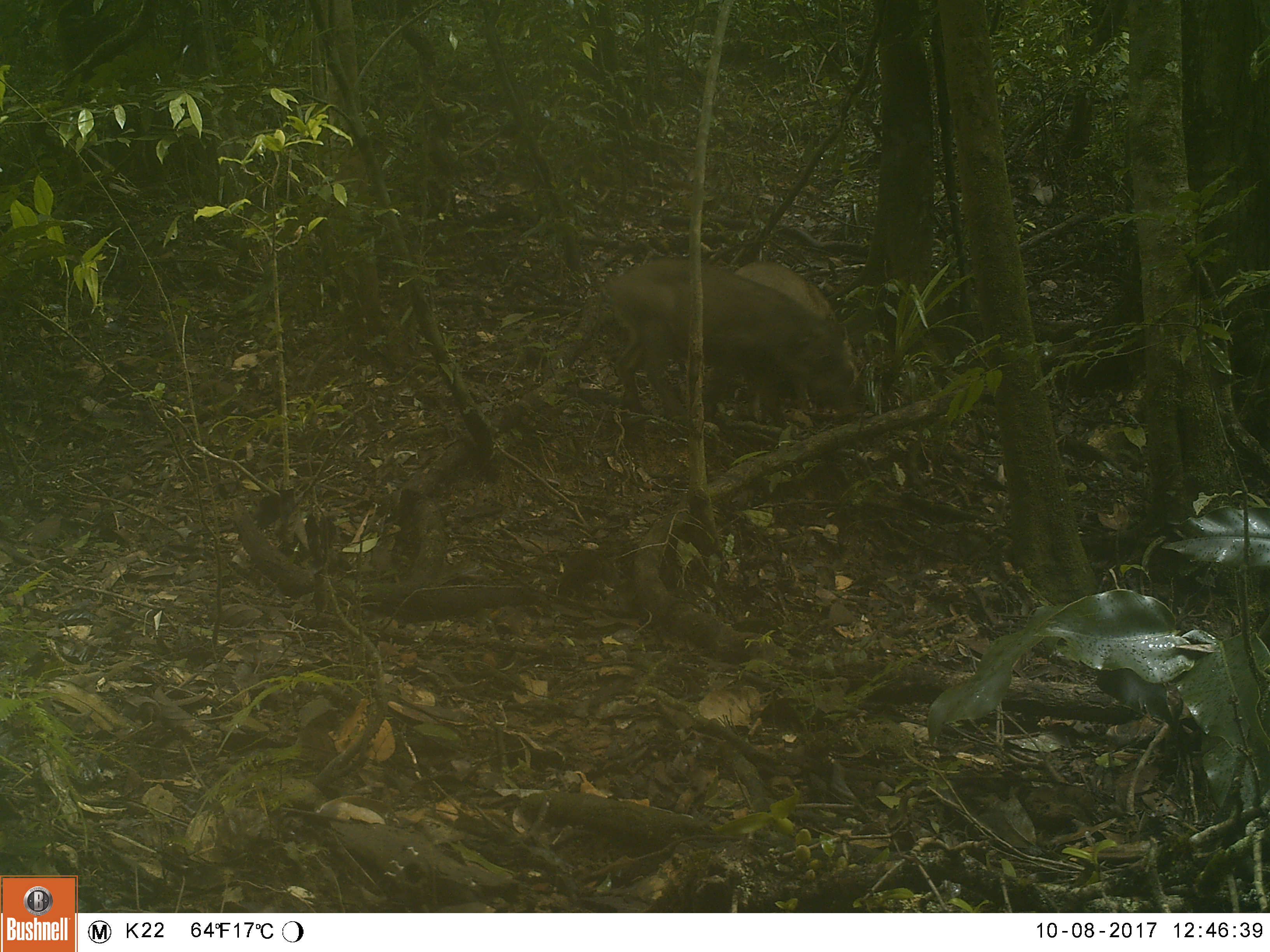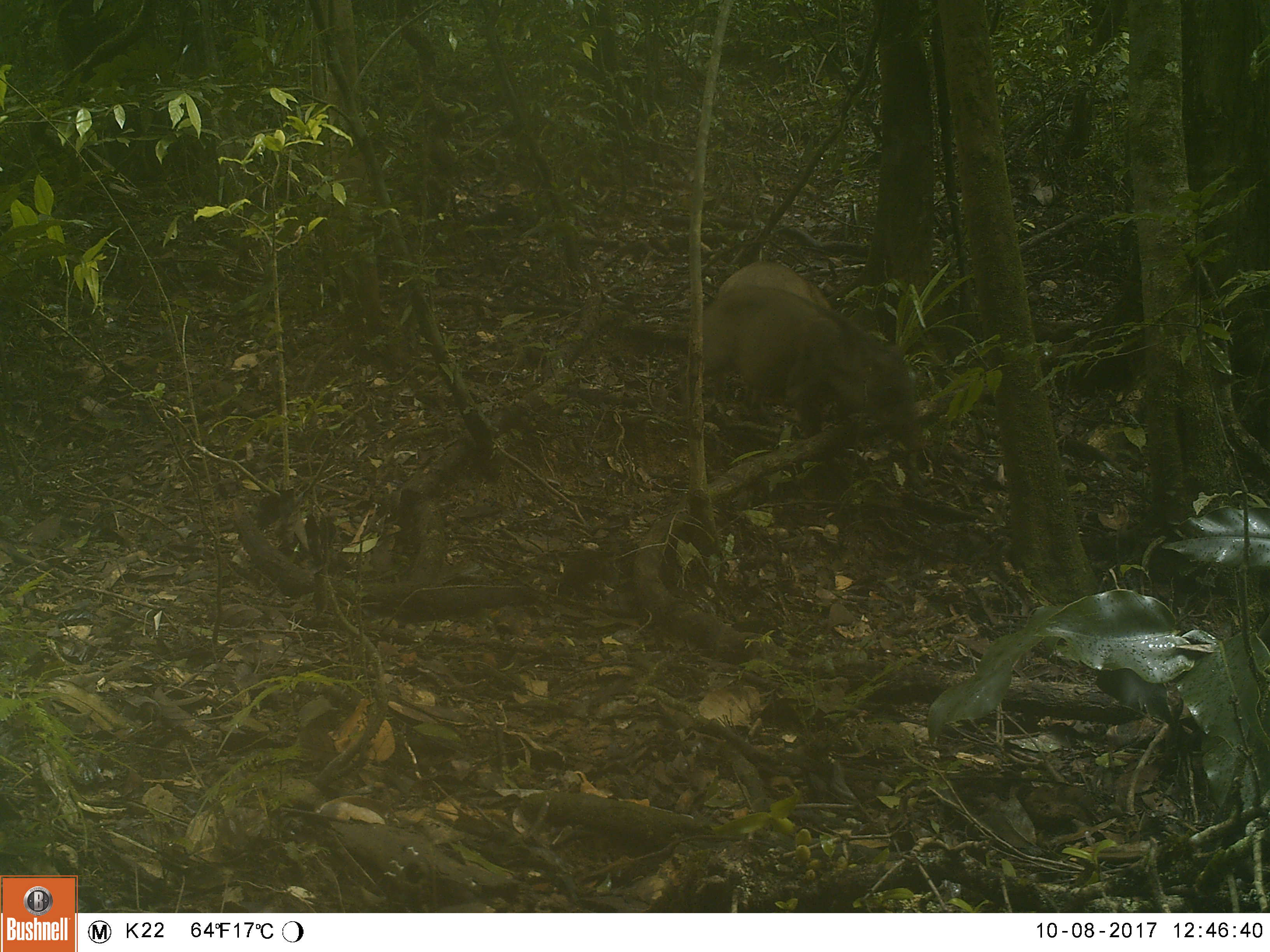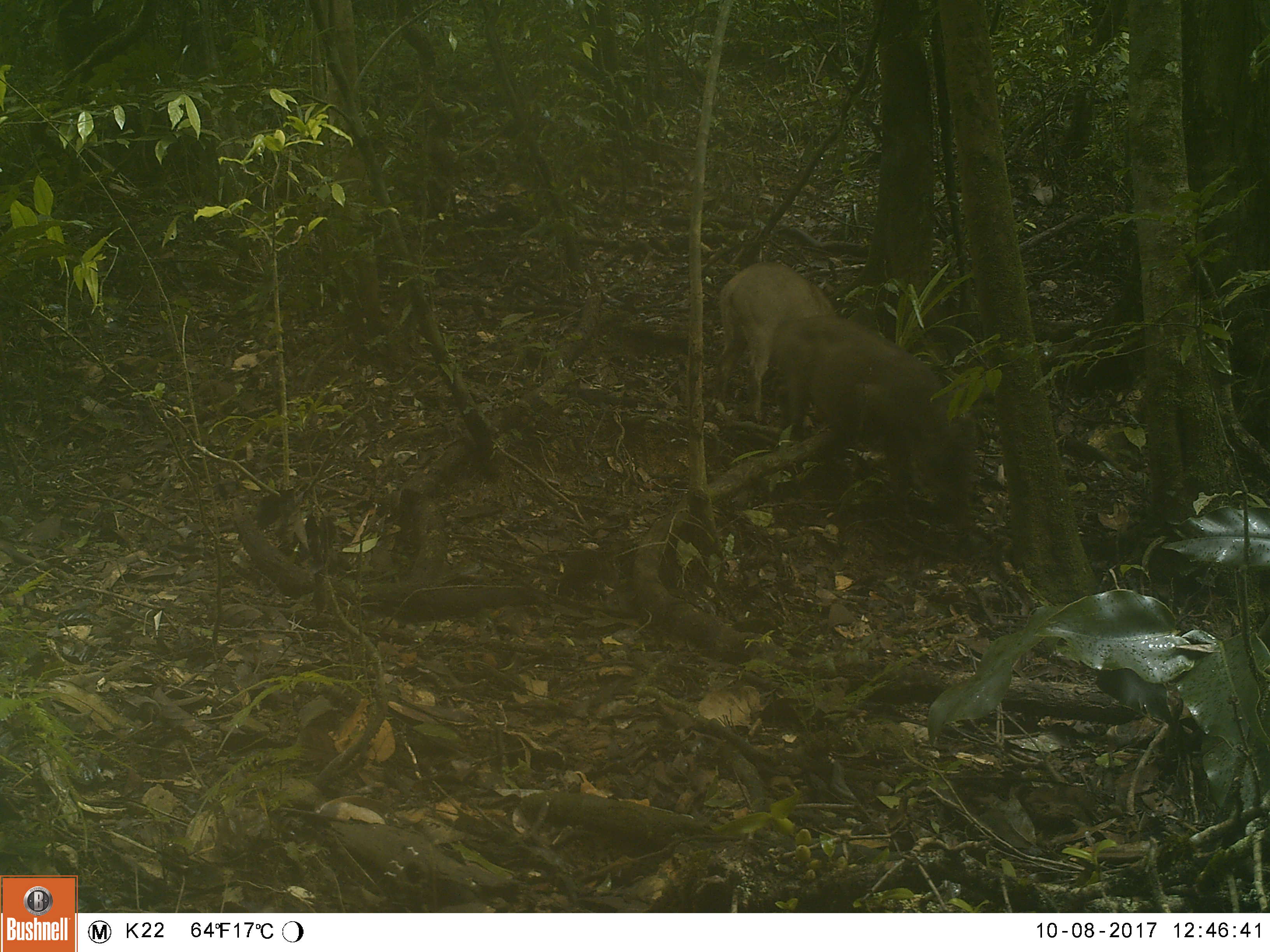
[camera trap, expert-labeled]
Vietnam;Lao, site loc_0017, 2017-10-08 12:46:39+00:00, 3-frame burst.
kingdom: Animalia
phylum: Chordata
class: Mammalia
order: Artiodactyla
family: Suidae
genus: Sus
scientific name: Sus scrofa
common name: eurasian wild pig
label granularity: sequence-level